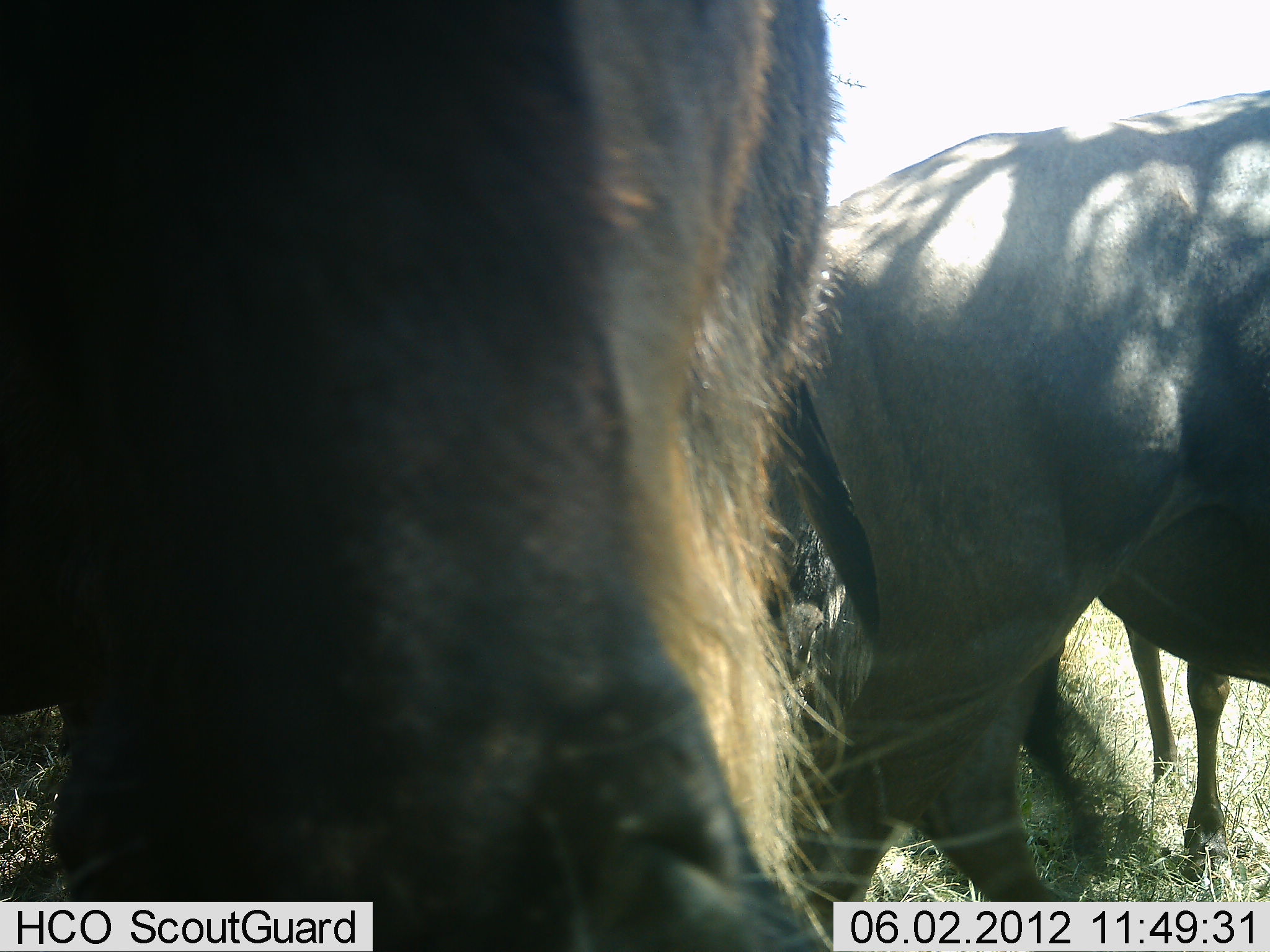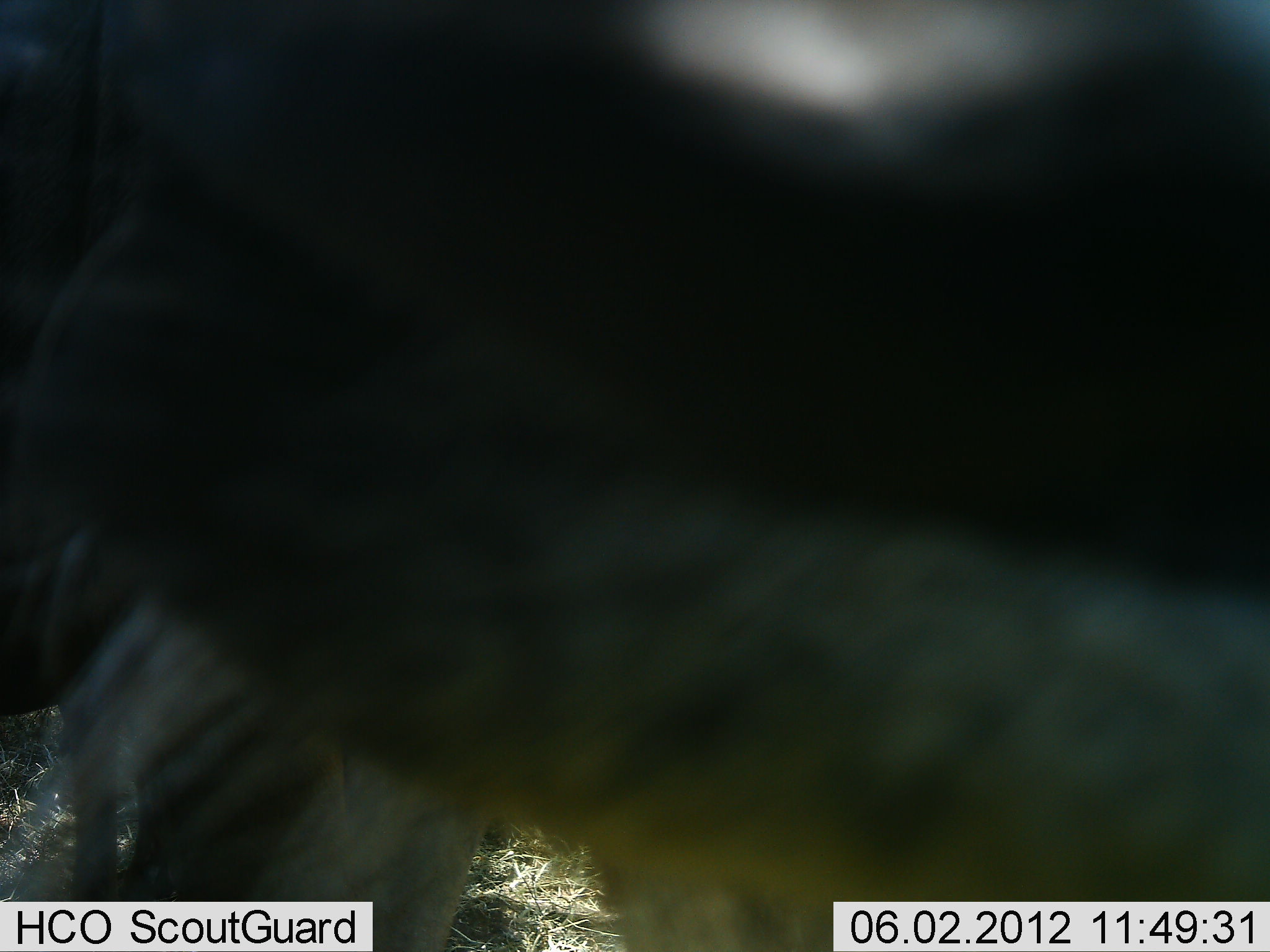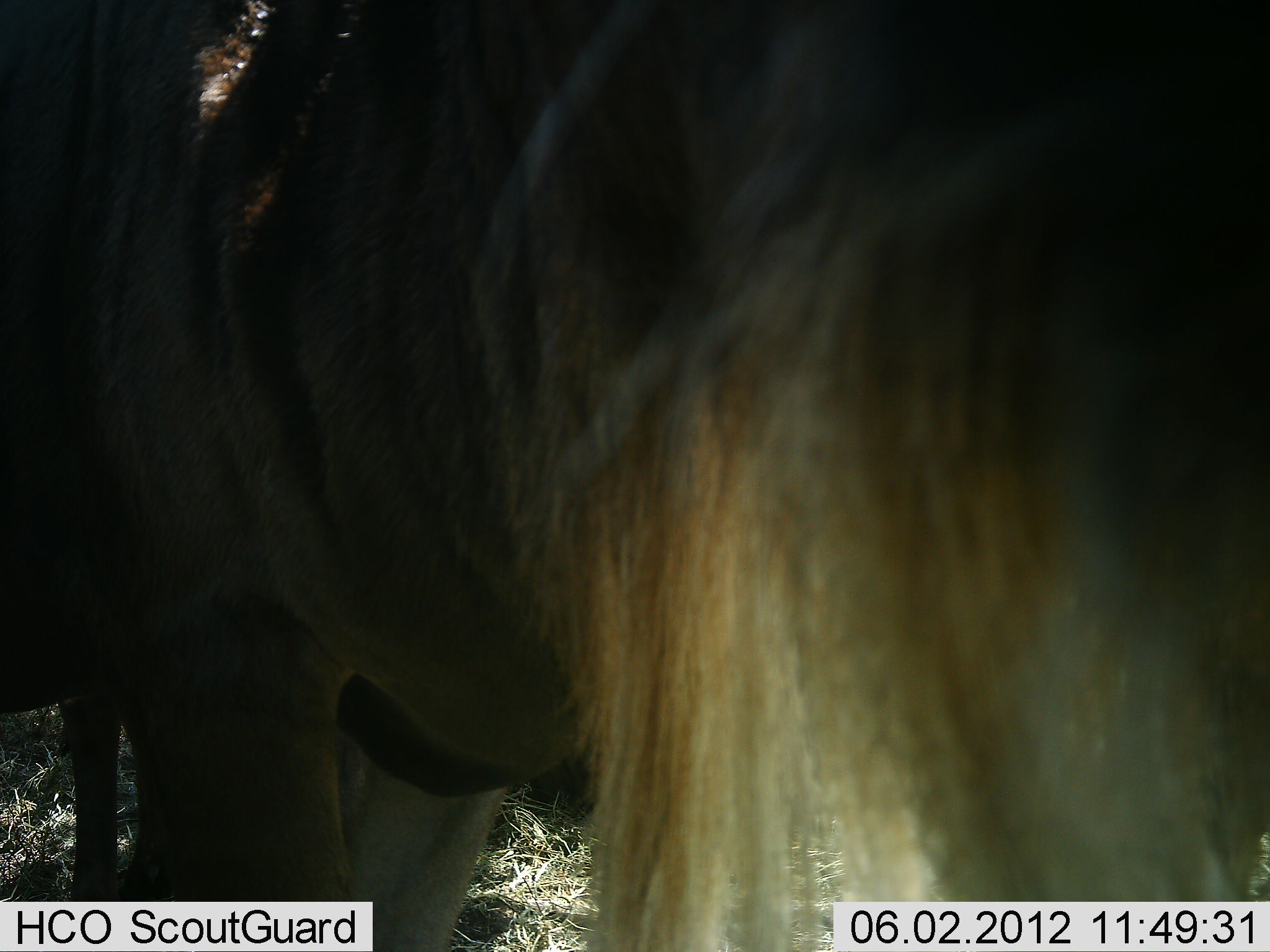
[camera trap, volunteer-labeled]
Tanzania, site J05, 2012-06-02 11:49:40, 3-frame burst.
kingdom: Animalia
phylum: Chordata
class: Mammalia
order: Artiodactyla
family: Bovidae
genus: Connochaetes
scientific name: Connochaetes taurinus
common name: blue wildebeest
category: wildebeest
Wildebeest (blue wildebeest) (Connochaetes taurinus), count 3. Behavior (volunteer vote fractions): standing 70%, resting 0%, moving 30%, interacting 20%. Young present (vote fraction): 0%. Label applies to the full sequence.